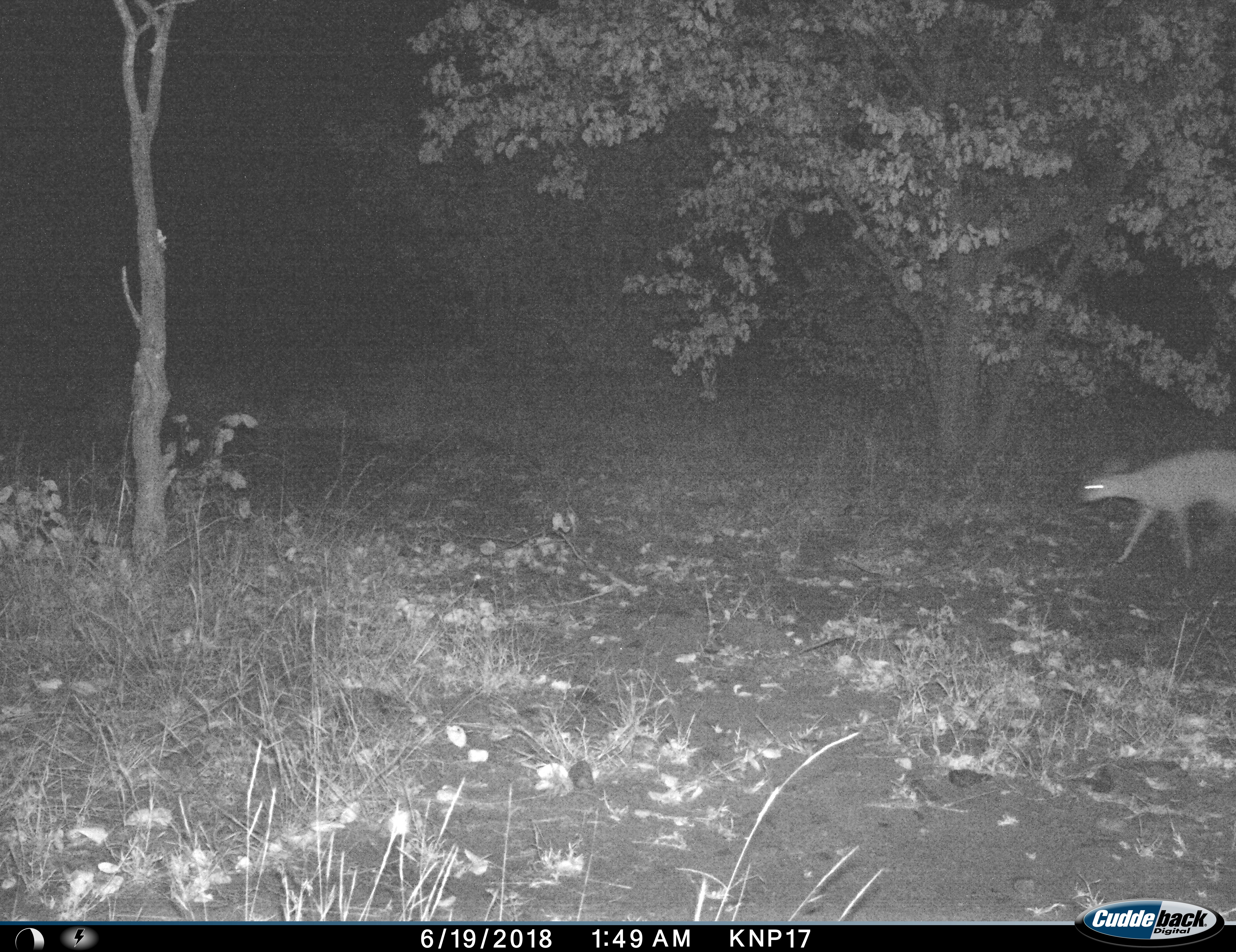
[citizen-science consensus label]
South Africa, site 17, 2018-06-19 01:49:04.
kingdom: Animalia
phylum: Chordata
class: Mammalia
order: Artiodactyla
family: Bovidae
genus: Raphicerus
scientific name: Raphicerus campestris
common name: steenbok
Steenbok (Raphicerus campestris), count 1. Behavior (volunteer vote fractions): standing 0%, resting 0%, moving 100%, interacting 0%. Young present (vote fraction): 0%. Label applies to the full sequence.